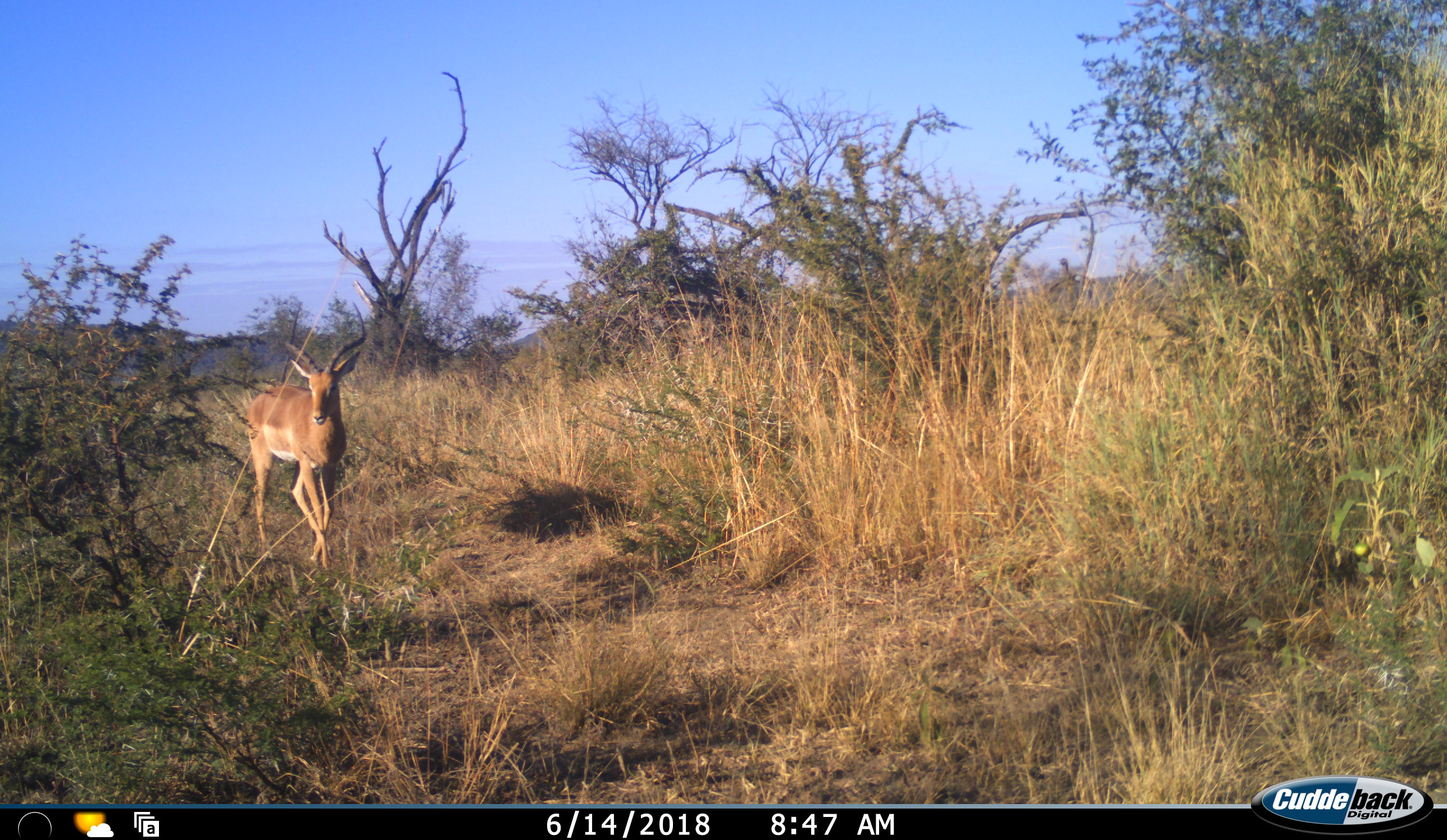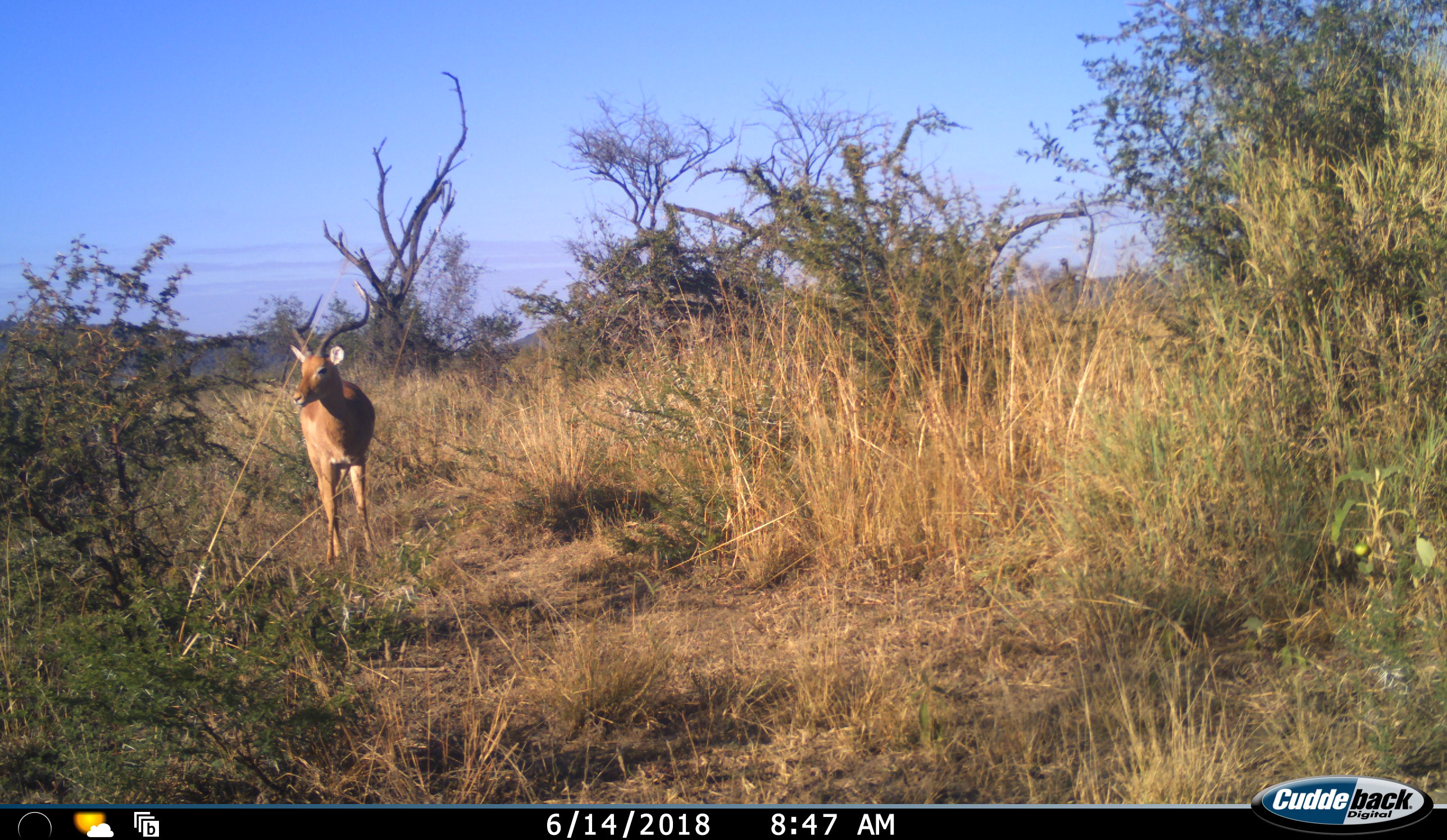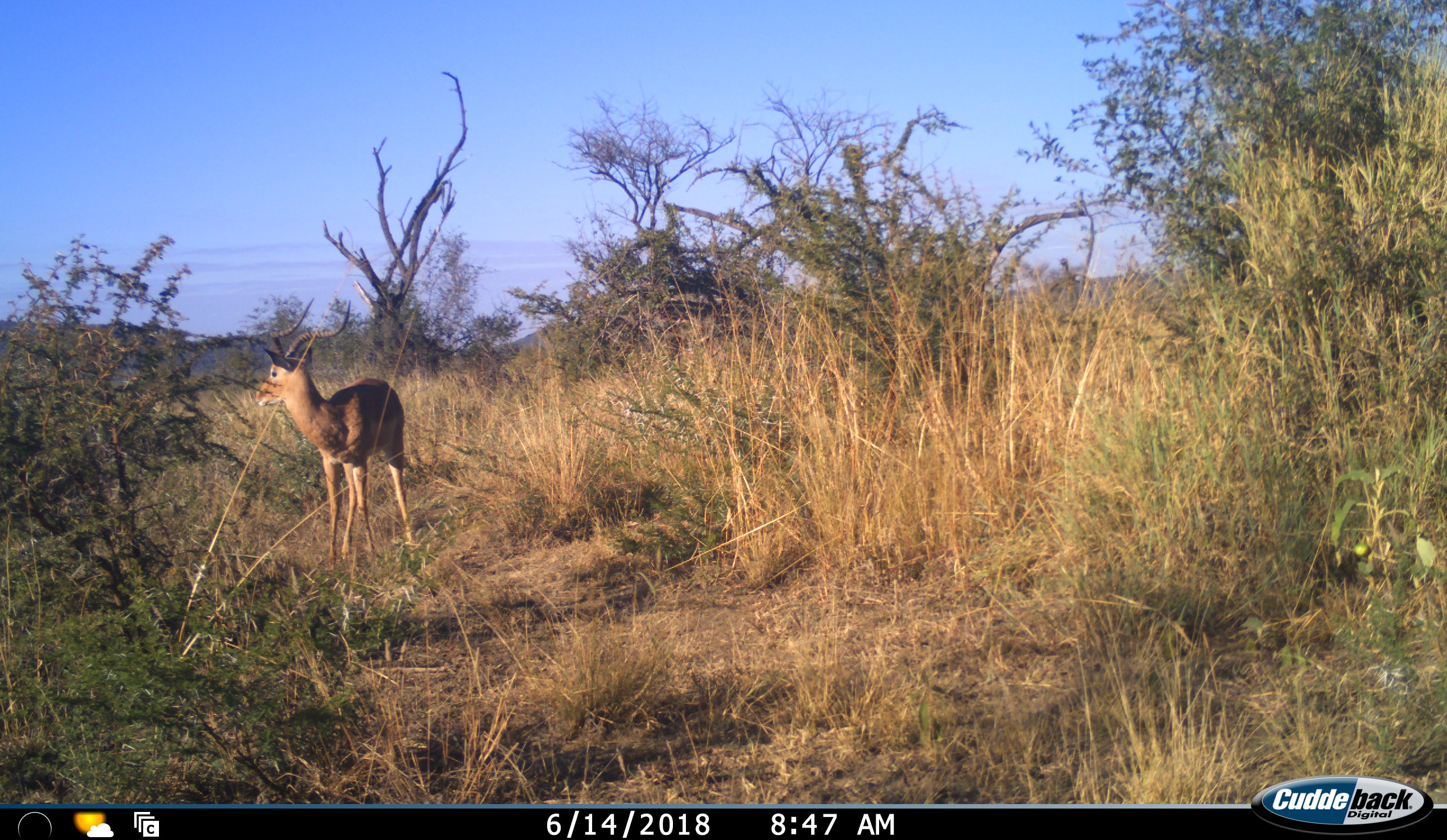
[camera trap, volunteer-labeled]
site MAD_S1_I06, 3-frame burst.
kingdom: Animalia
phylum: Chordata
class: Mammalia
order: Artiodactyla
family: Bovidae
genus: Aepyceros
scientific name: Aepyceros melampus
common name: impala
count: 1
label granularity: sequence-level